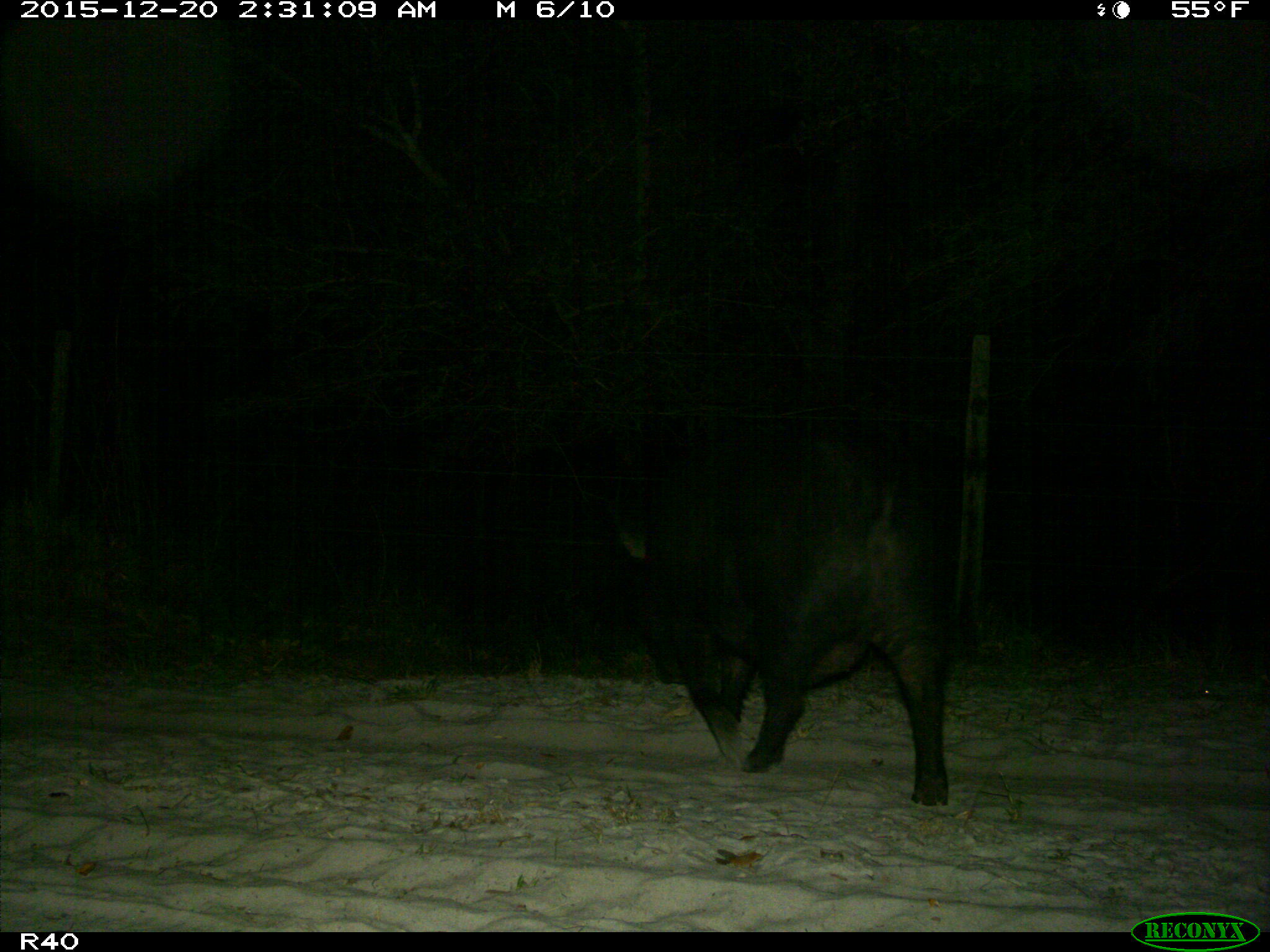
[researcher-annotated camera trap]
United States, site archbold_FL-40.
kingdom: Animalia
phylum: Chordata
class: Mammalia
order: Artiodactyla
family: Suidae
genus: Sus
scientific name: Sus scrofa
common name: wild boar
Sus scrofa (wild boar).